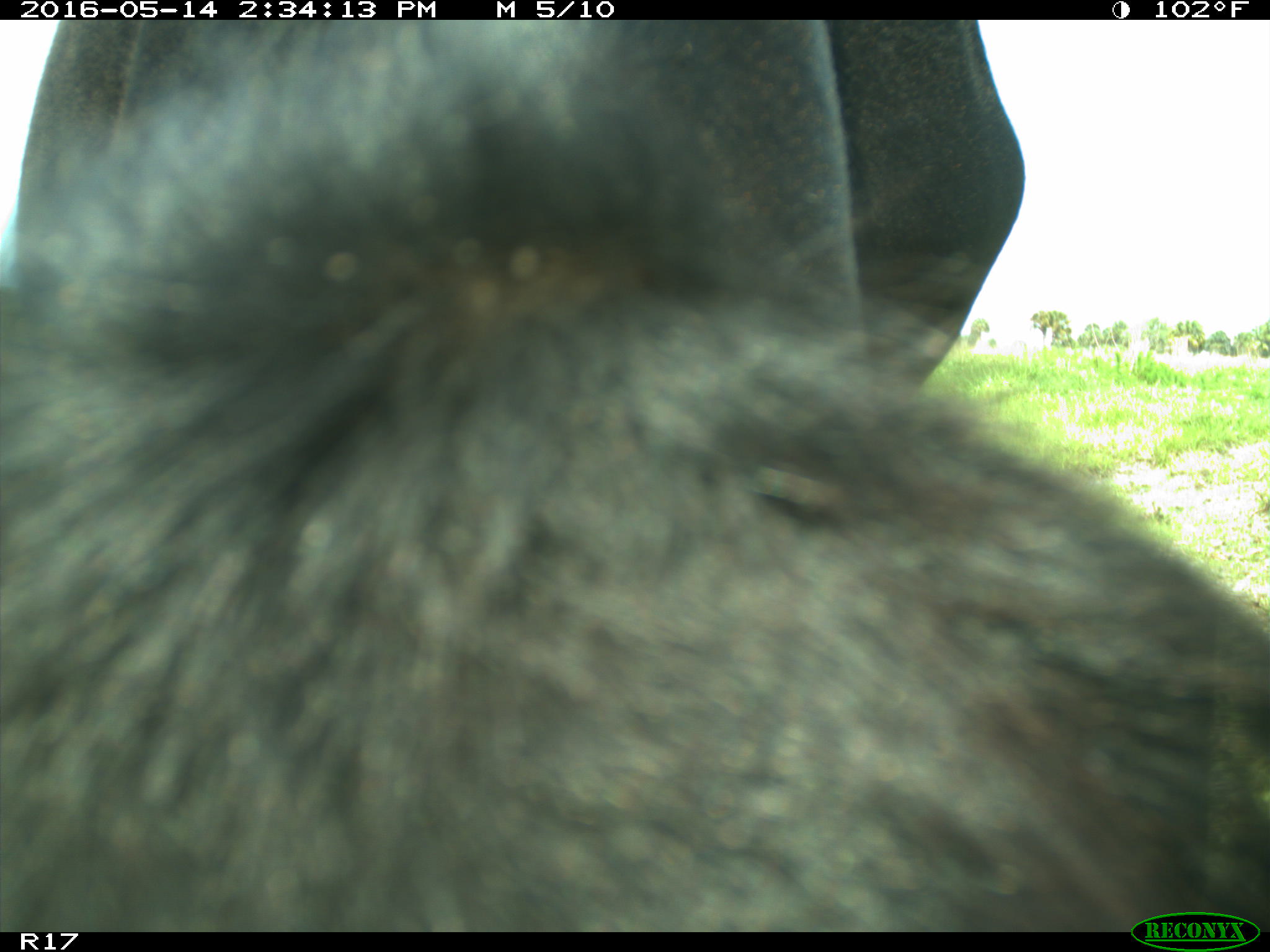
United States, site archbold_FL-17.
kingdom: Animalia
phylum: Chordata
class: Mammalia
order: Artiodactyla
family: Bovidae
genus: Bos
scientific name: Bos taurus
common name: domestic cow